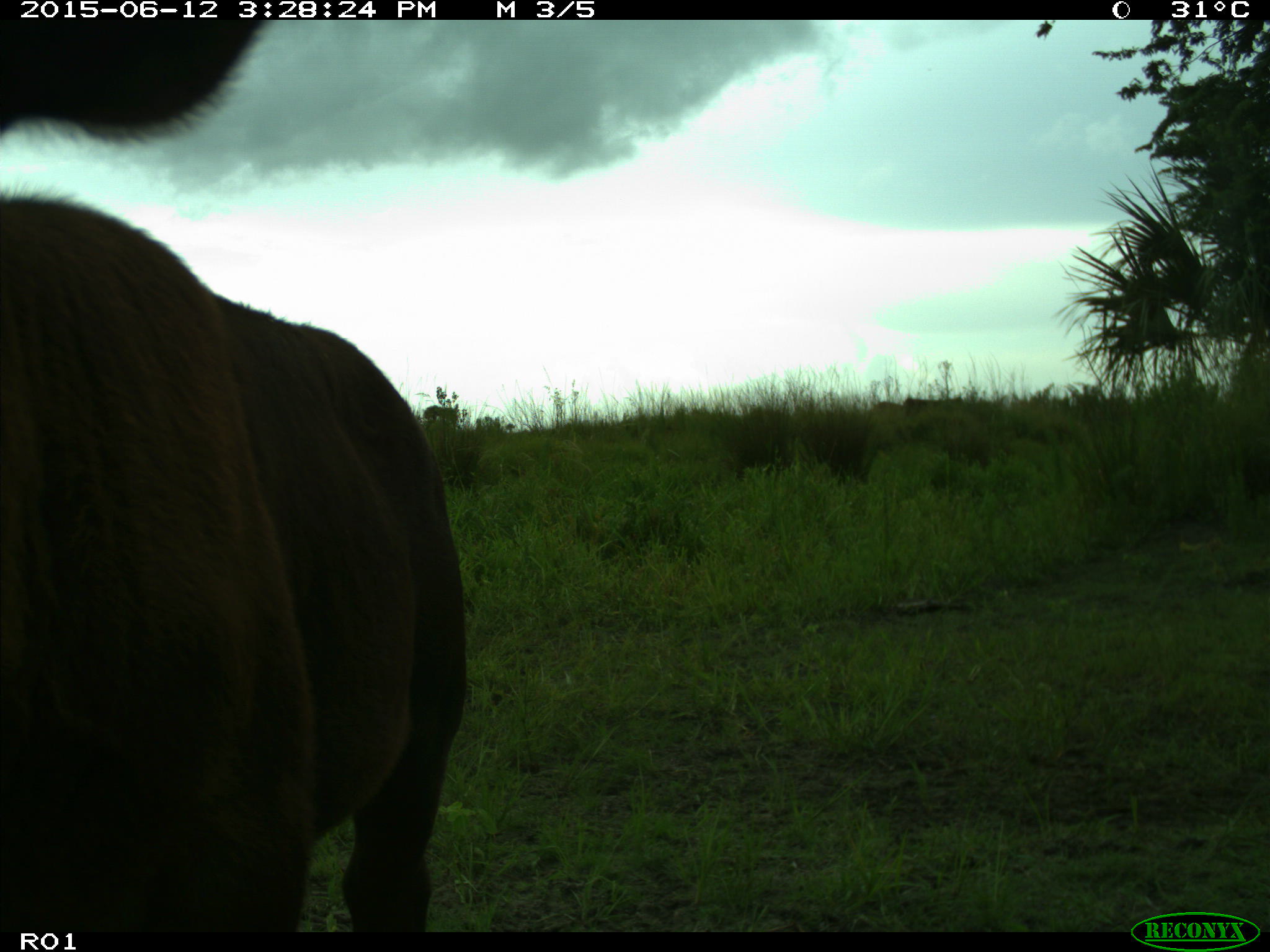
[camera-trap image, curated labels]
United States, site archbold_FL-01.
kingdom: Animalia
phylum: Chordata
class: Mammalia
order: Artiodactyla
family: Bovidae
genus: Bos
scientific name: Bos taurus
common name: domestic cow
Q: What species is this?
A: Bos taurus (domestic cow).